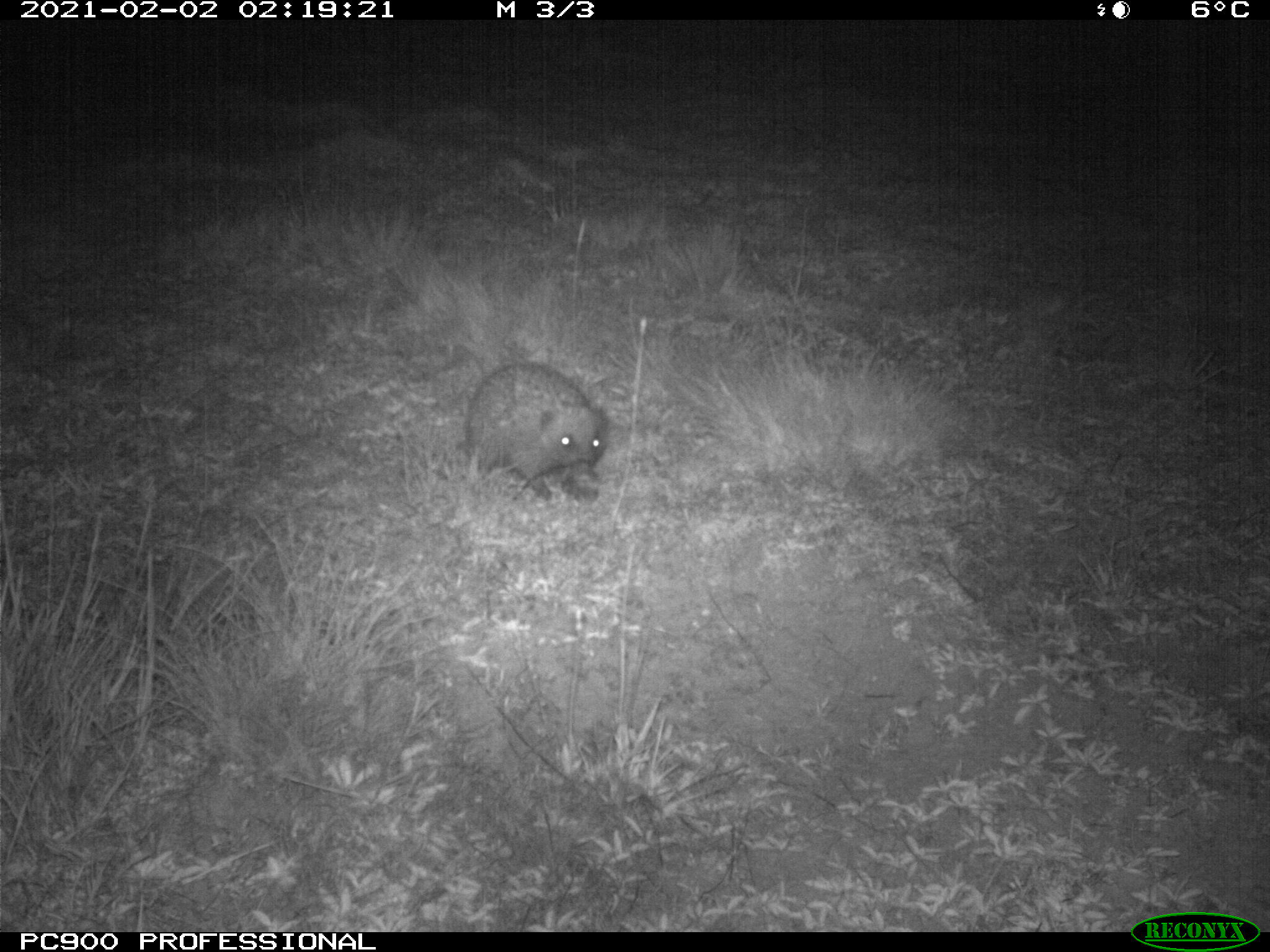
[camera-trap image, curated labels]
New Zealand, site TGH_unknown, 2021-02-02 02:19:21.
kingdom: Animalia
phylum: Chordata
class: Mammalia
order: Eulipotyphla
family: Erinaceidae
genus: Erinaceus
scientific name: Erinaceus europaeus europaeus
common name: european hedgehog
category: hedgehog